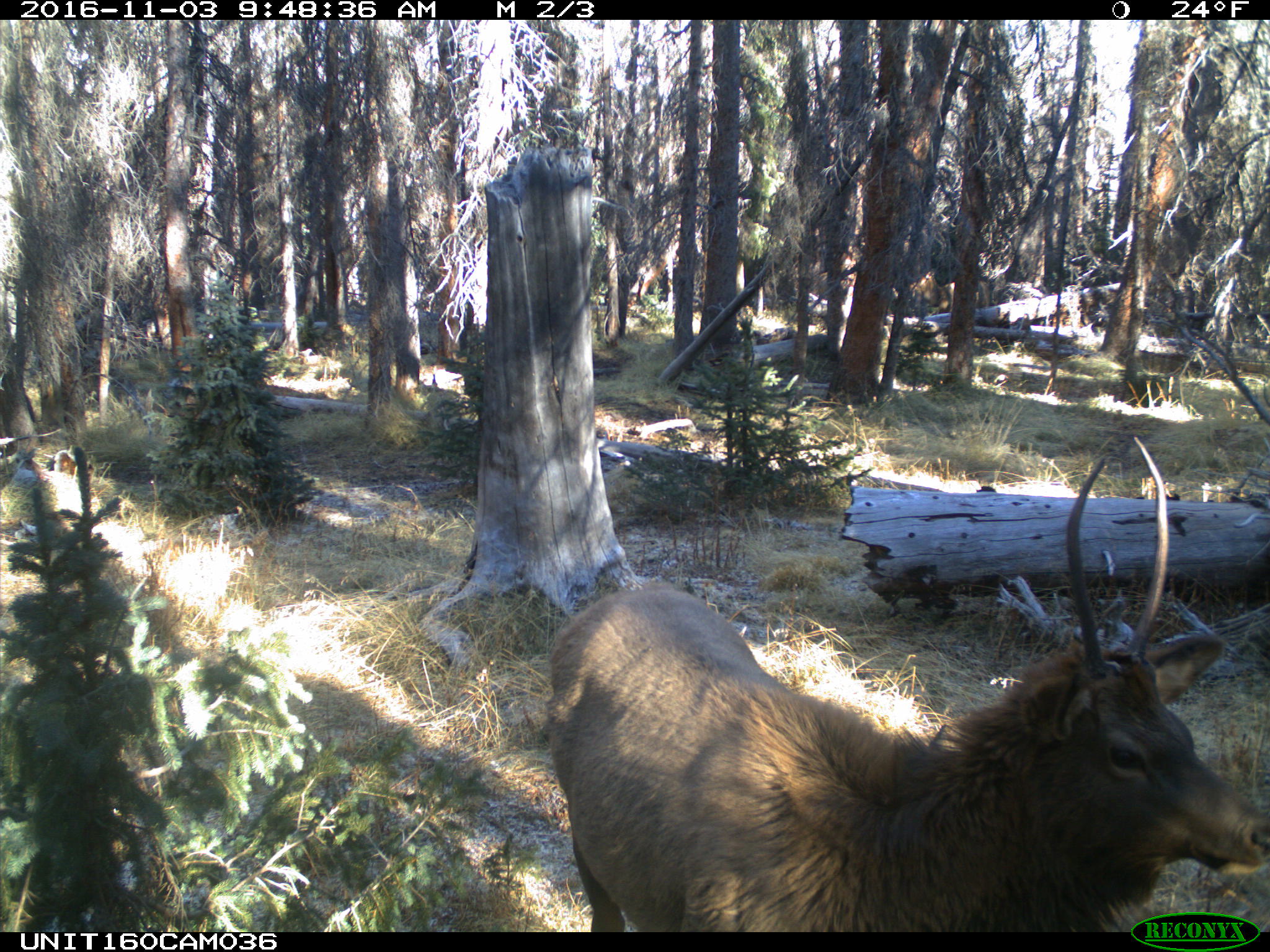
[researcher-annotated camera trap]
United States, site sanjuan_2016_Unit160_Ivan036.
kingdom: Animalia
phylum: Chordata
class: Mammalia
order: Artiodactyla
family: Cervidae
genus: Cervus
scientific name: Cervus elaphus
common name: red deer